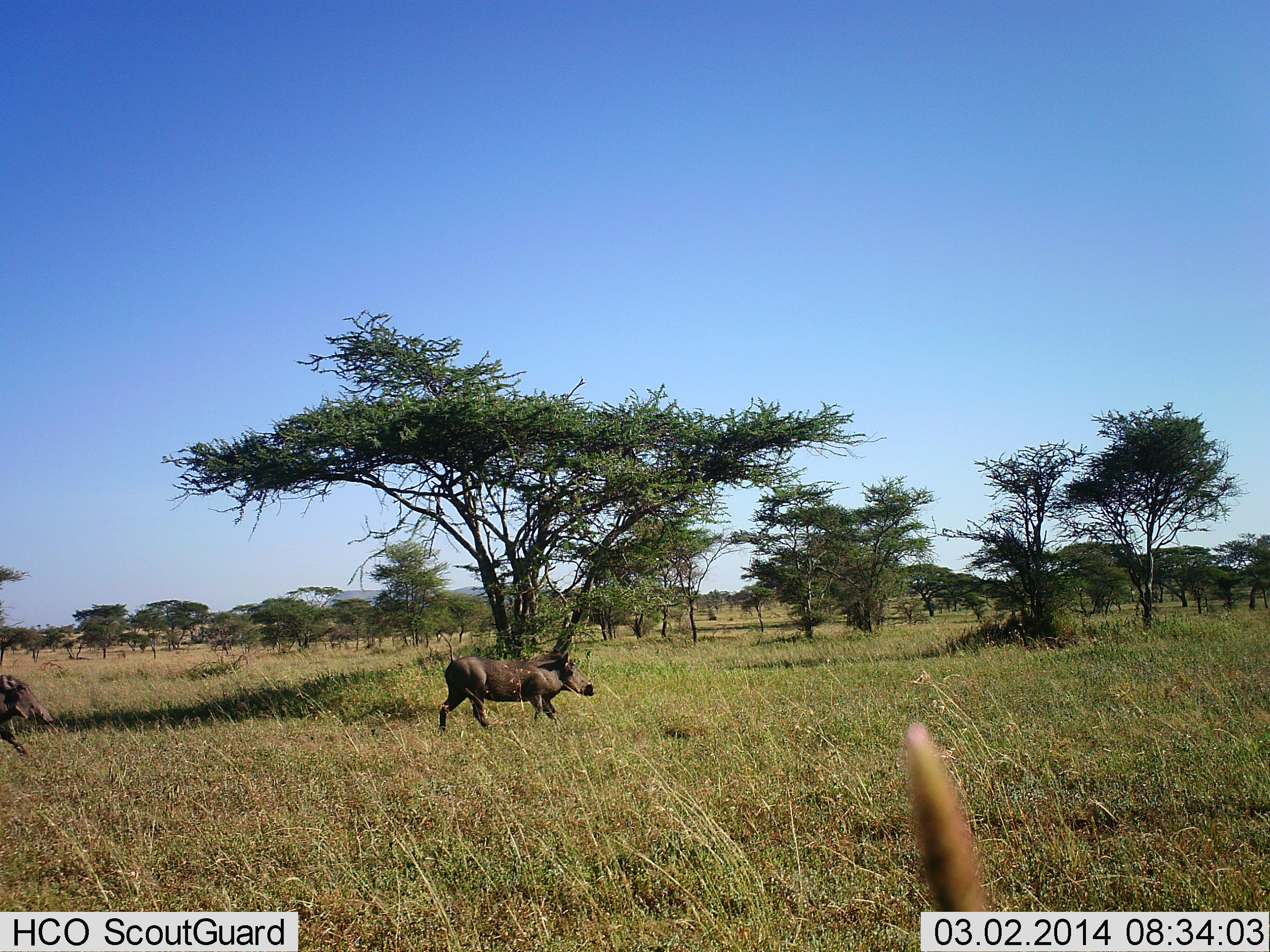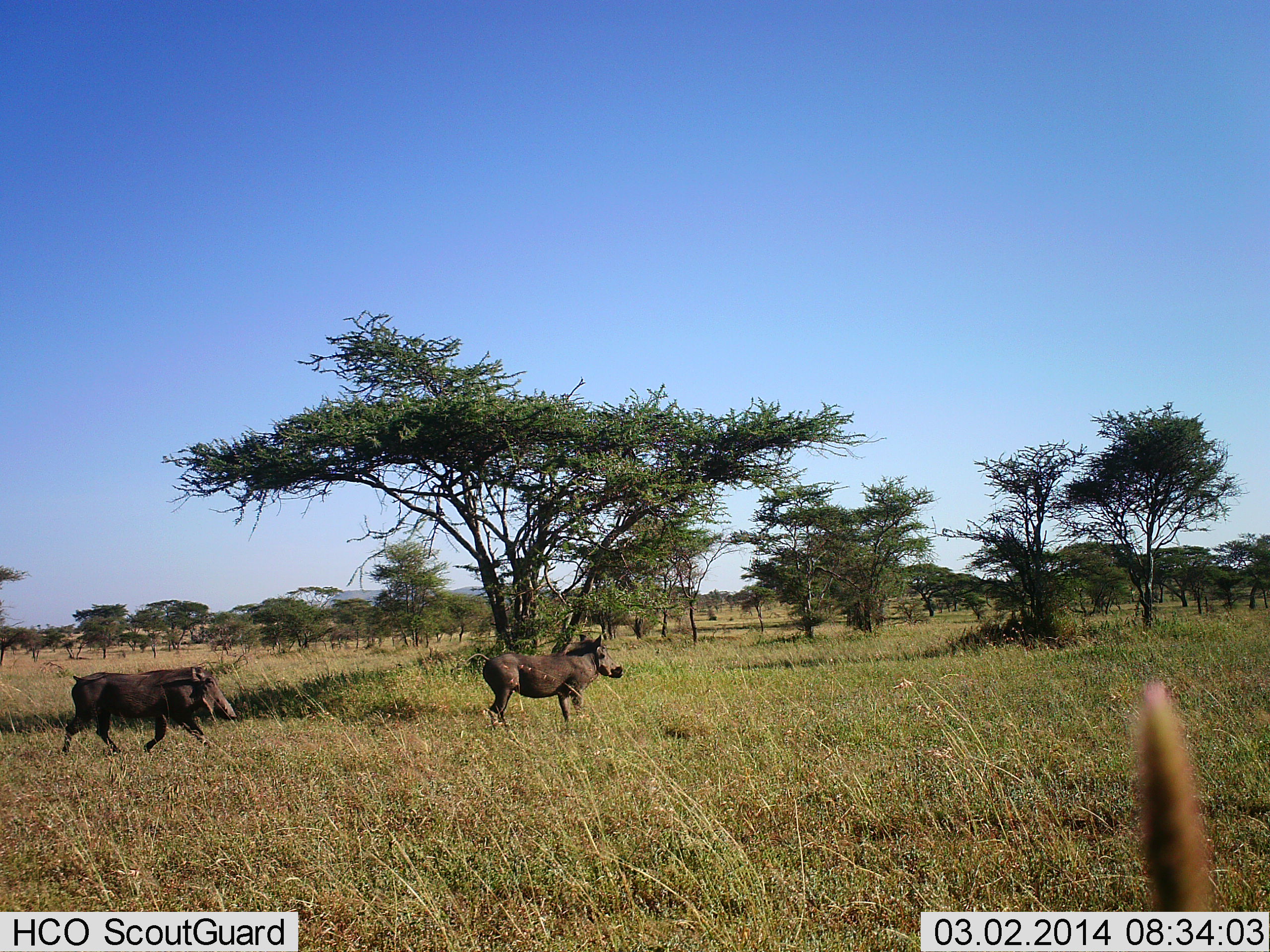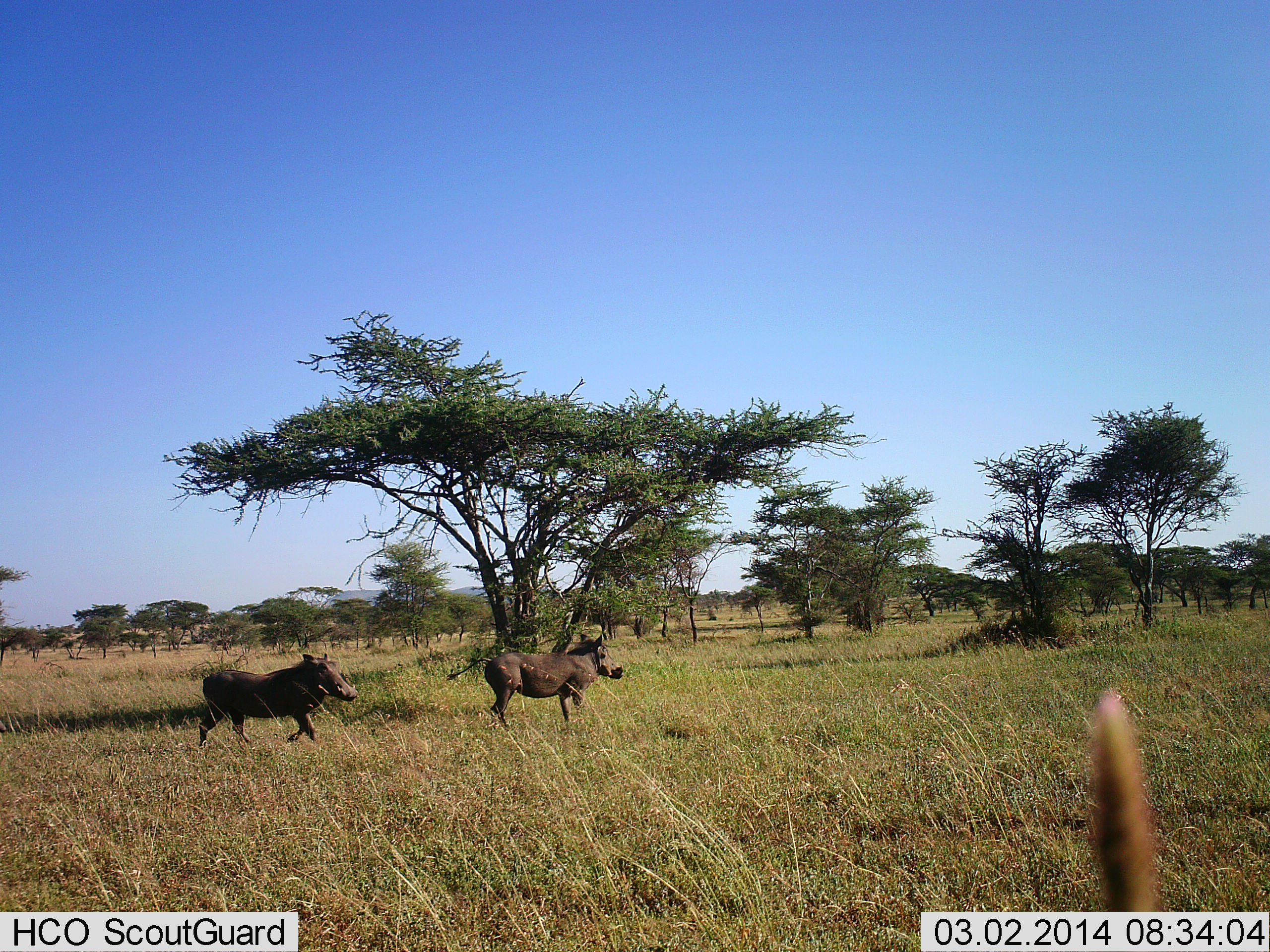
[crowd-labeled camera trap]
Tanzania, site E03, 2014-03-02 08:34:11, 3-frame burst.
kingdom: Animalia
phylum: Chordata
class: Mammalia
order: Artiodactyla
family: Suidae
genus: Phacochoerus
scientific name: Phacochoerus africanus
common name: warthog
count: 2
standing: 21%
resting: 0%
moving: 100%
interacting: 2%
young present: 0%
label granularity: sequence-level